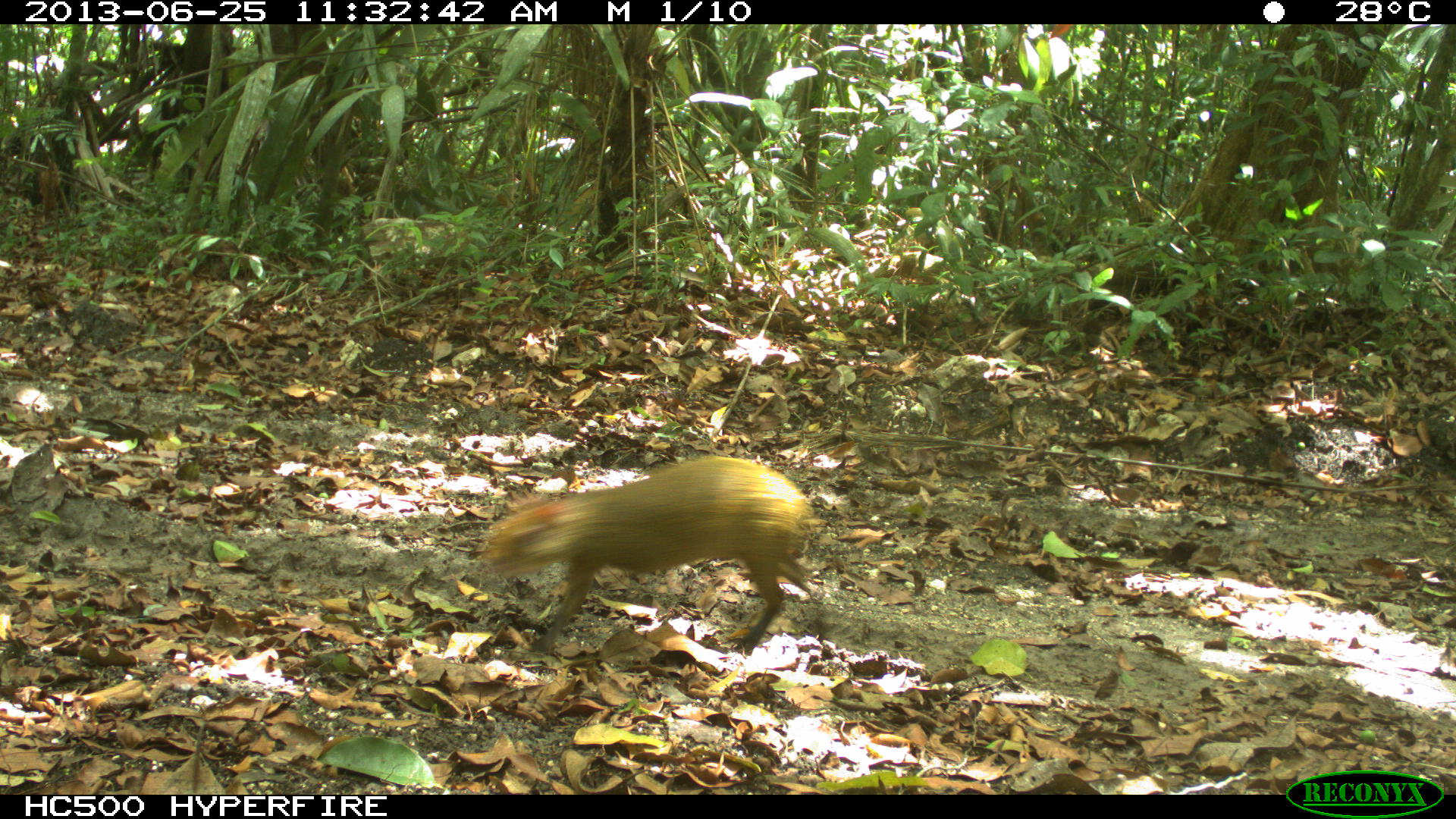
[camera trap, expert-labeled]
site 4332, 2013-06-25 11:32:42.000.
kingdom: Animalia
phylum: Chordata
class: Mammalia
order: Rodentia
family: Dasyproctidae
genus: Dasyprocta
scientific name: Dasyprocta punctata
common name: central american agouti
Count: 1.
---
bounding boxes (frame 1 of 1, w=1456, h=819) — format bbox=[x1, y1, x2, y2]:
dasyprocta punctata: bbox=[479, 455, 818, 653]